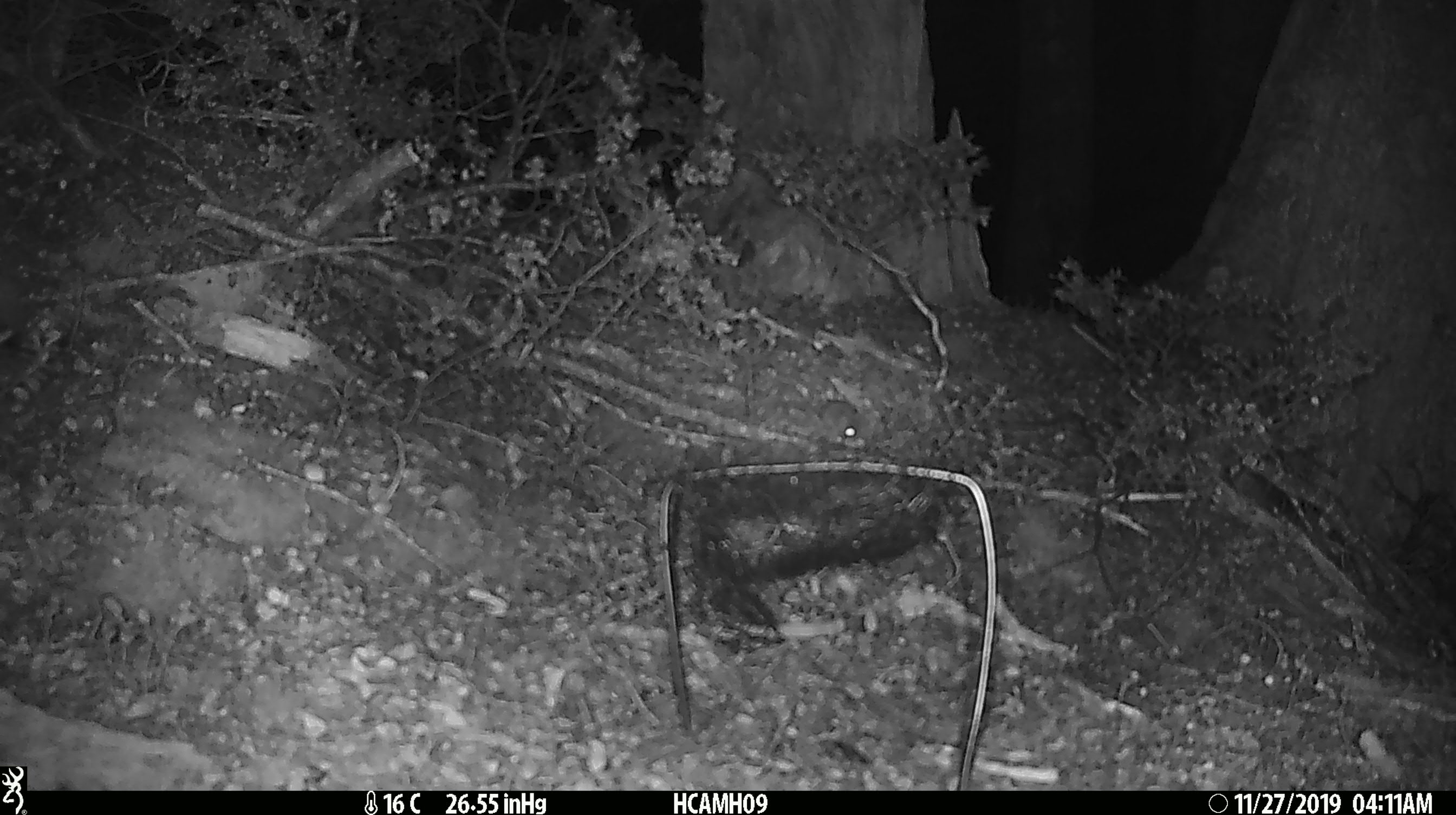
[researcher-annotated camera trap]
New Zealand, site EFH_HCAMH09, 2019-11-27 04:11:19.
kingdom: Animalia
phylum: Chordata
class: Mammalia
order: Rodentia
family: Muridae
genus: Mus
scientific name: Mus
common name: mouse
Mouse (Mus).